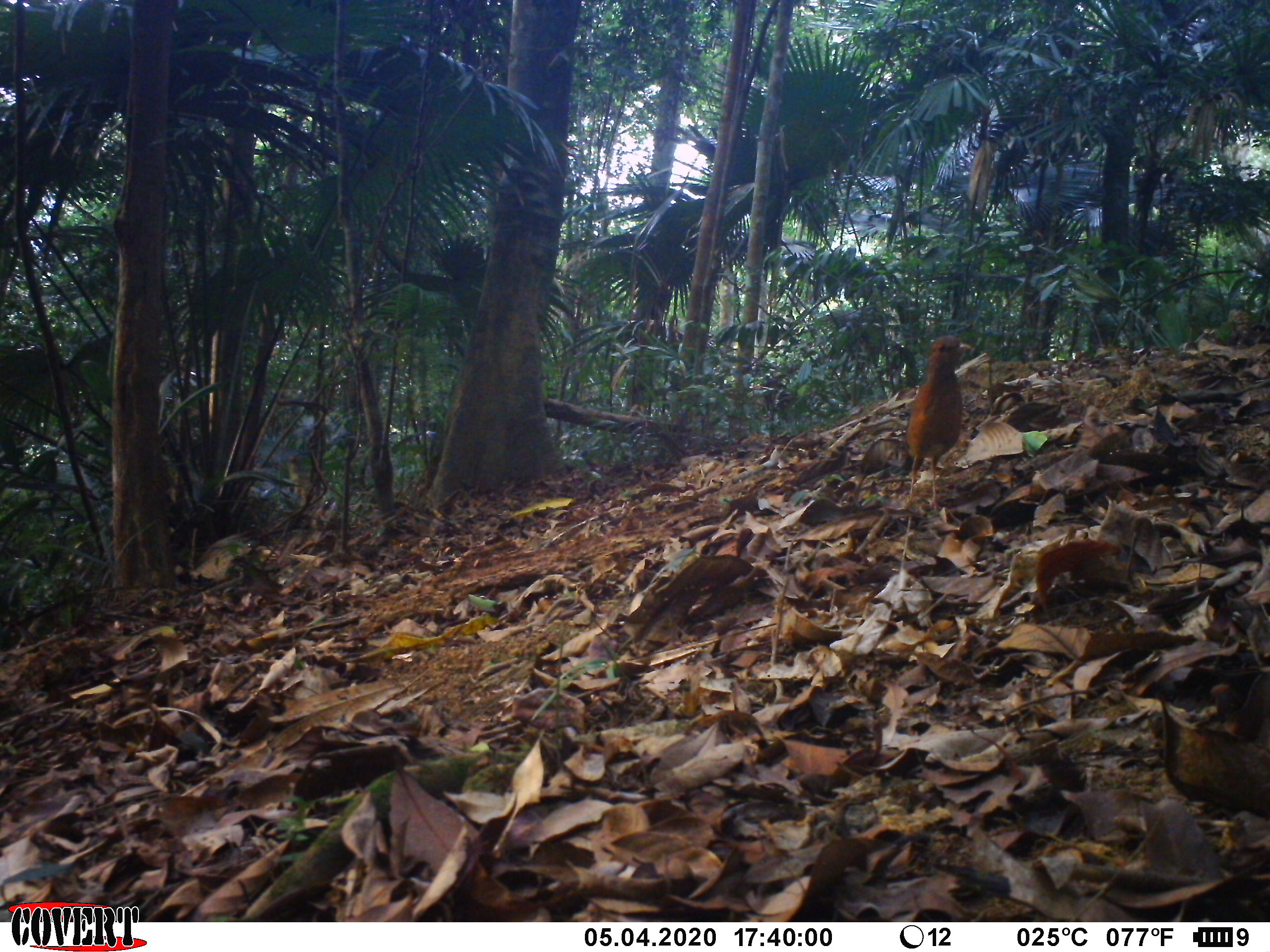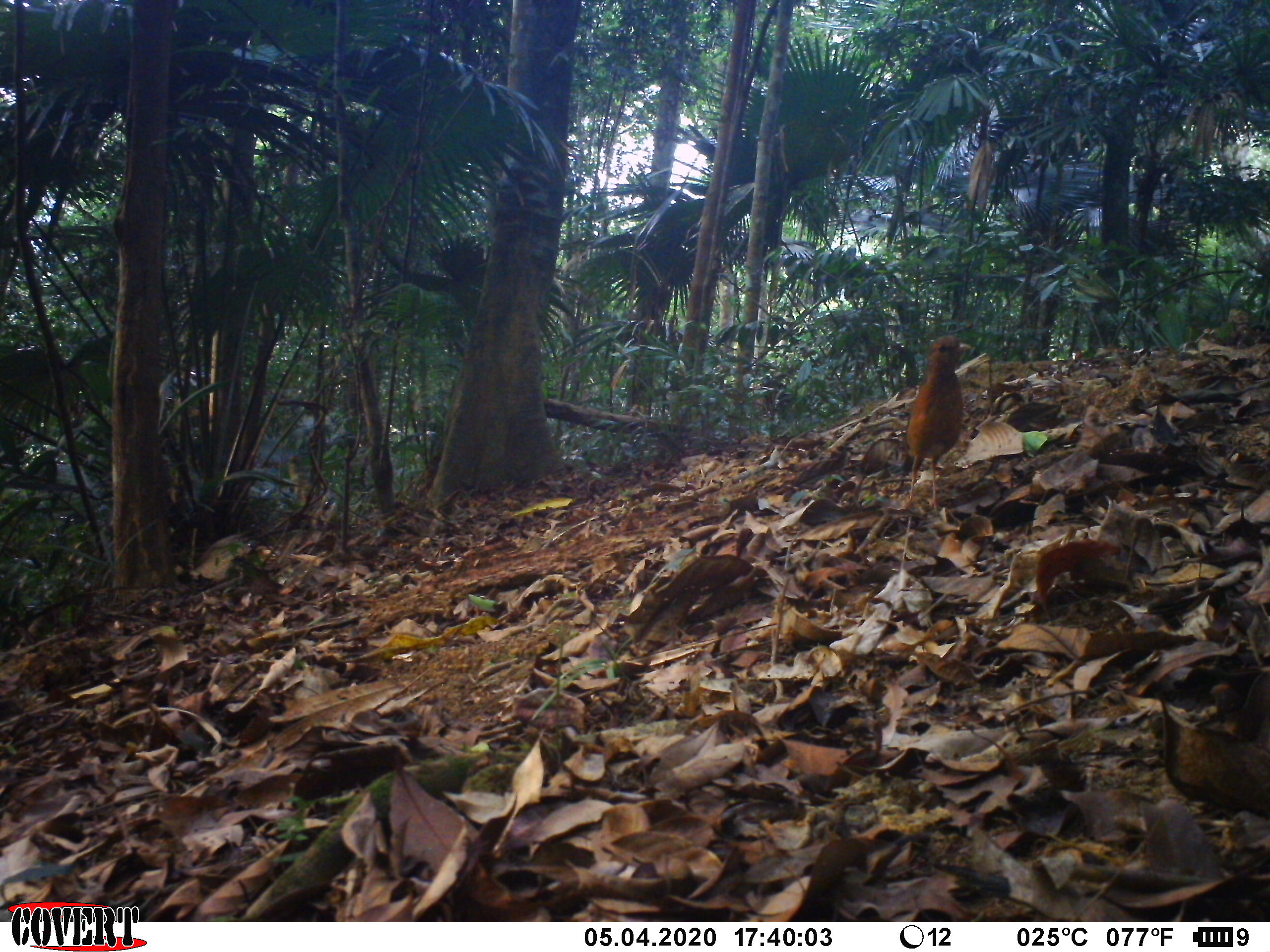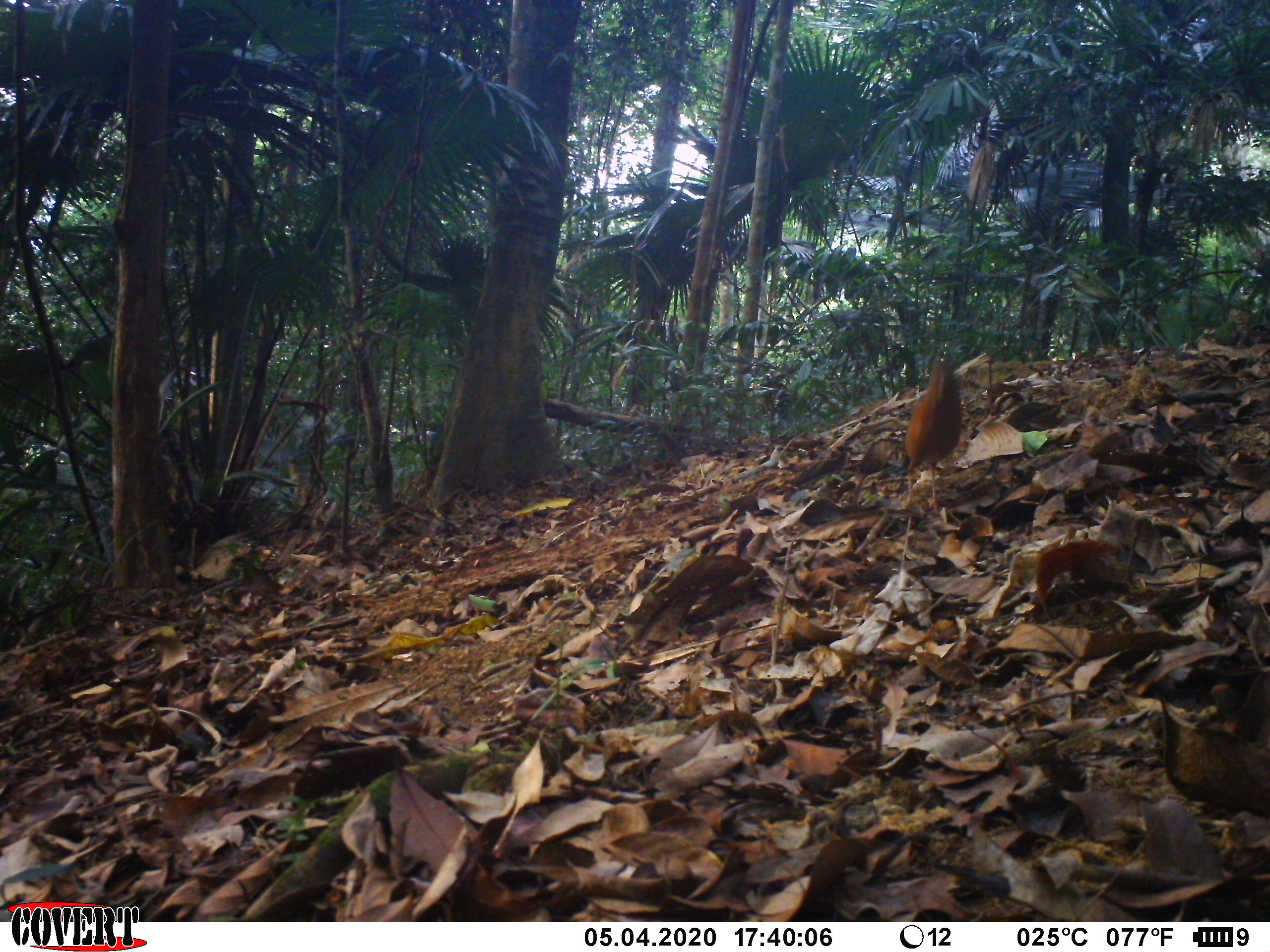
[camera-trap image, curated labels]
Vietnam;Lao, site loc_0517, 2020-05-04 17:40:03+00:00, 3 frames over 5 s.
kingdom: Animalia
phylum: Chordata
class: Aves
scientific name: Aves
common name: bird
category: unidentified bird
Unidentified bird (bird) (Aves). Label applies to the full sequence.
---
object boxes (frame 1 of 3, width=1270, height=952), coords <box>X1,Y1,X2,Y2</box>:
unidentified bird: <box>905,333,974,513</box>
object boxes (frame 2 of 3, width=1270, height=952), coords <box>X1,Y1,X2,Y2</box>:
unidentified bird: <box>905,335,974,513</box>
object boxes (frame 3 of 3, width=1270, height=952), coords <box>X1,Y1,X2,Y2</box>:
unidentified bird: <box>899,349,968,518</box>